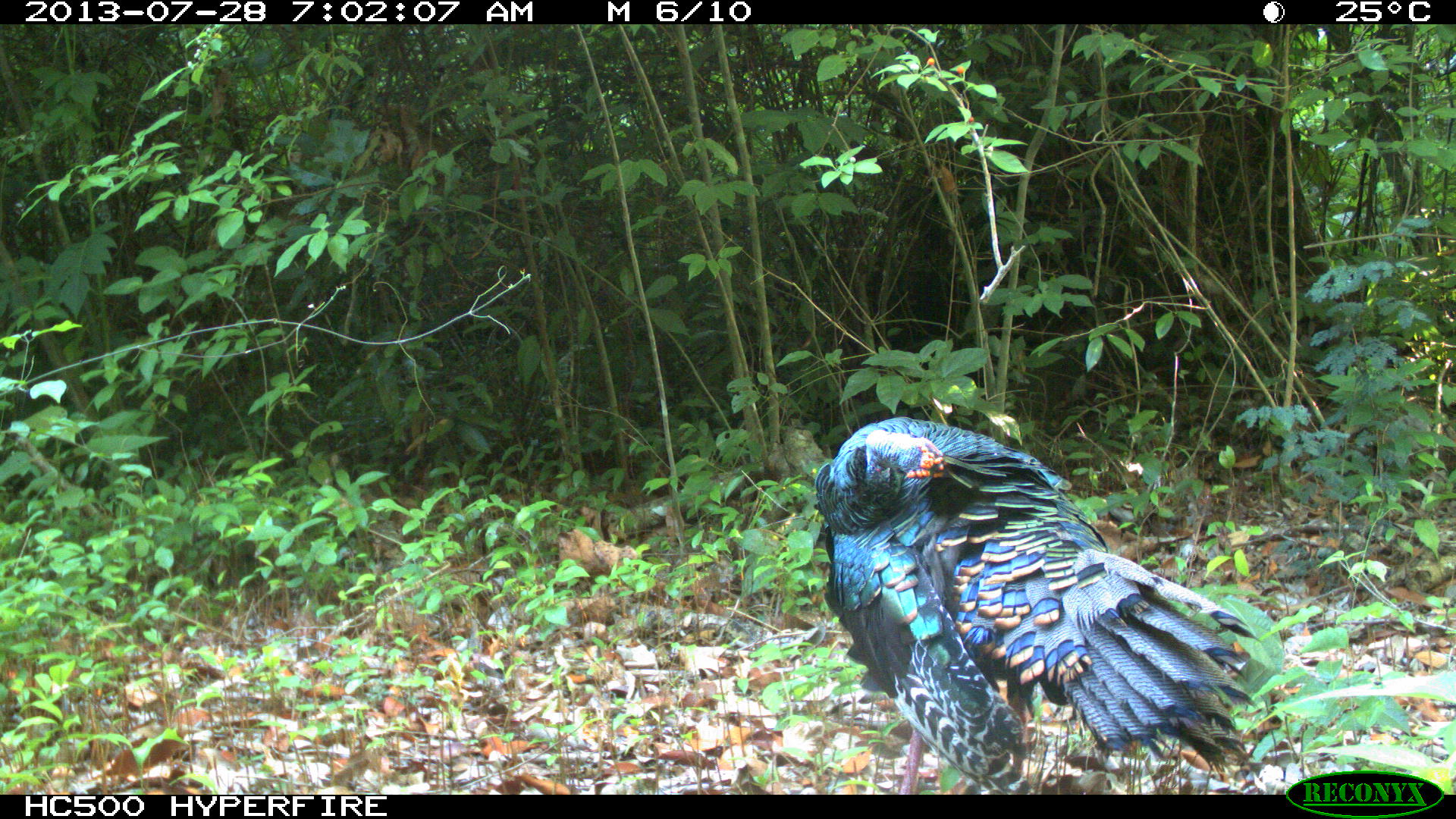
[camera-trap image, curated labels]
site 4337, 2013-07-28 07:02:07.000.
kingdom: Animalia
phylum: Chordata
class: Aves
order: Galliformes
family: Phasianidae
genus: Meleagris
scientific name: Meleagris ocellata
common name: ocellated turkey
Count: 1.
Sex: male.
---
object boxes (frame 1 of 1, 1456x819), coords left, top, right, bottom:
meleagris ocellata: 812, 416, 1255, 792